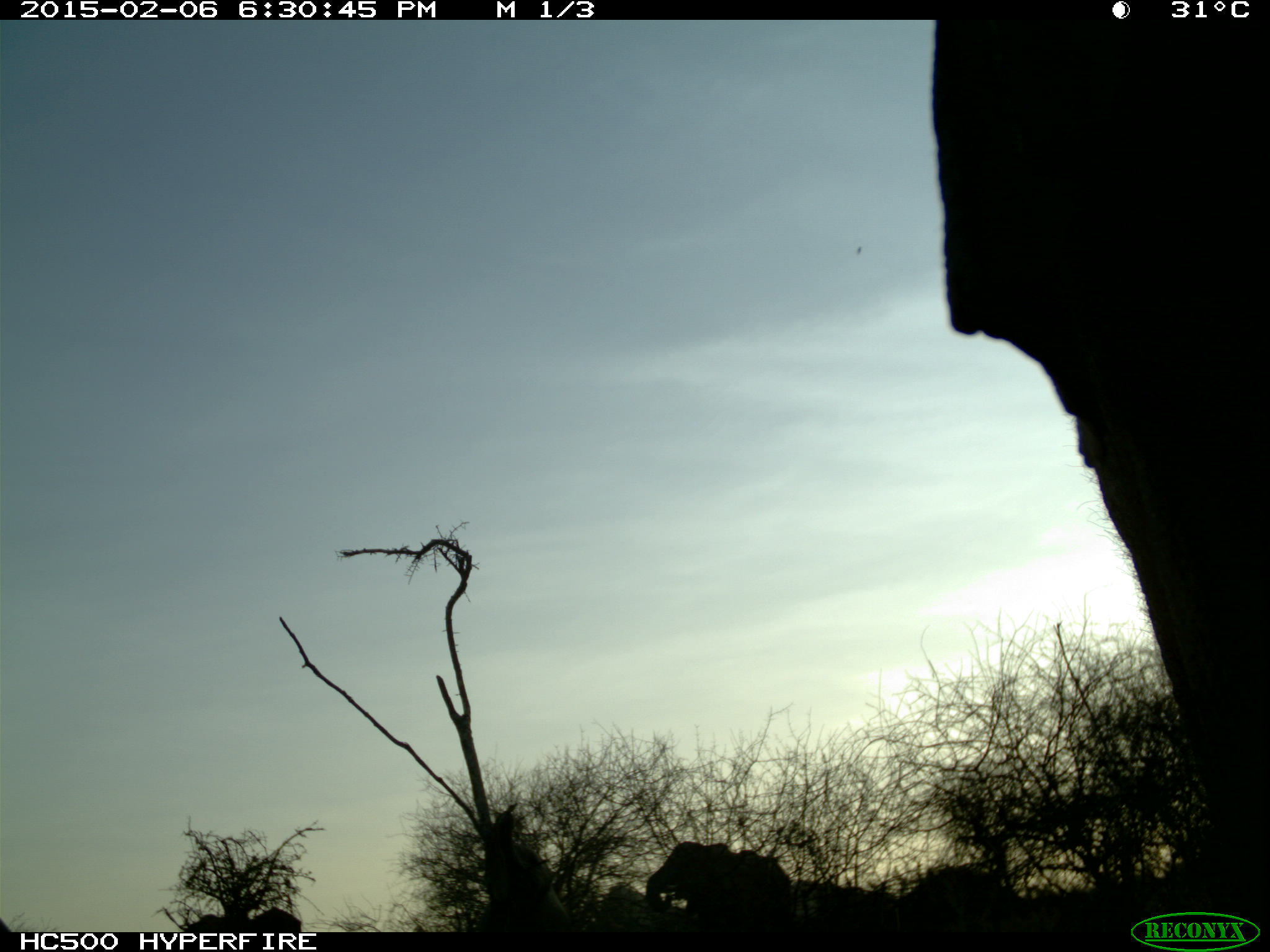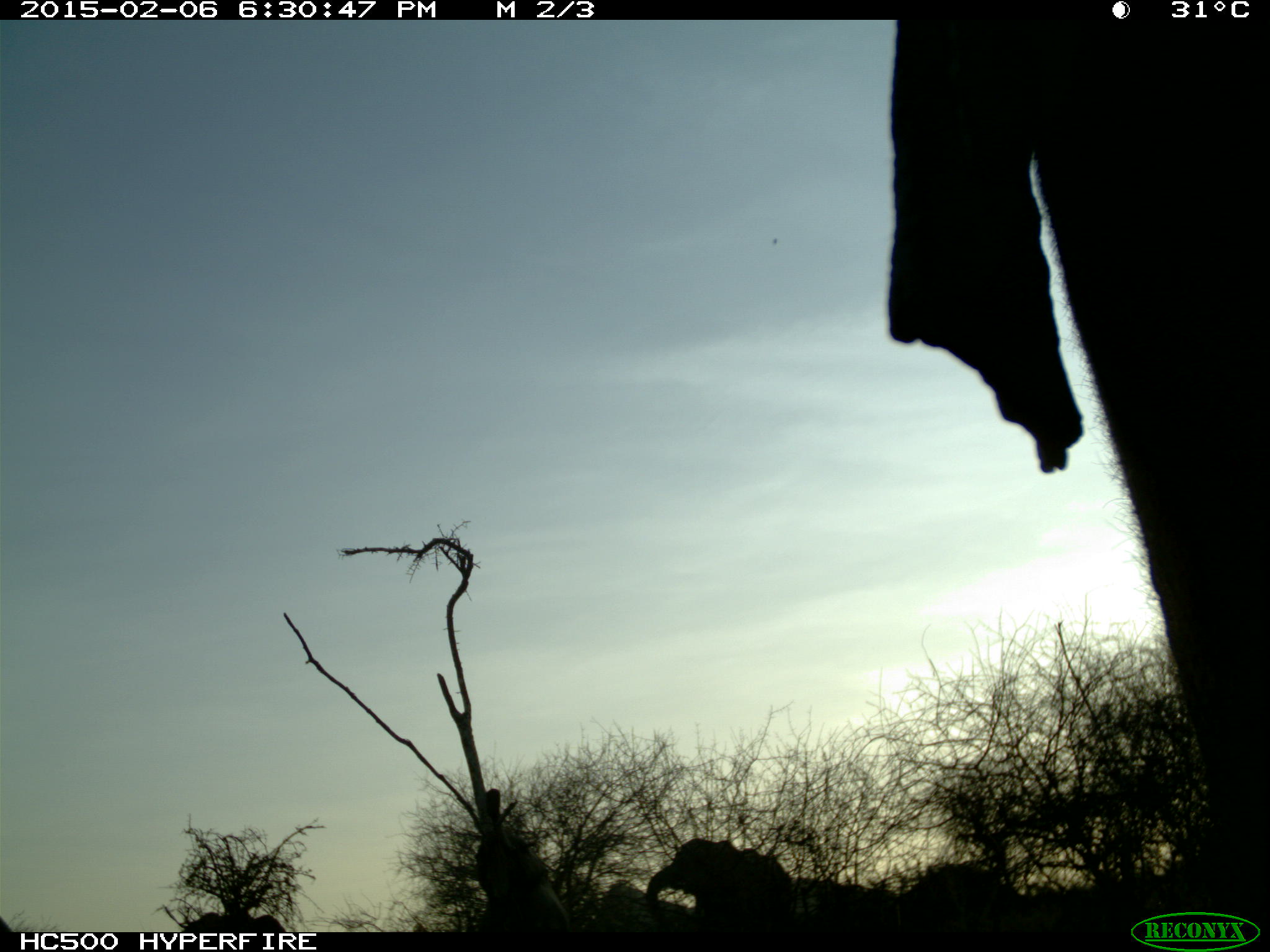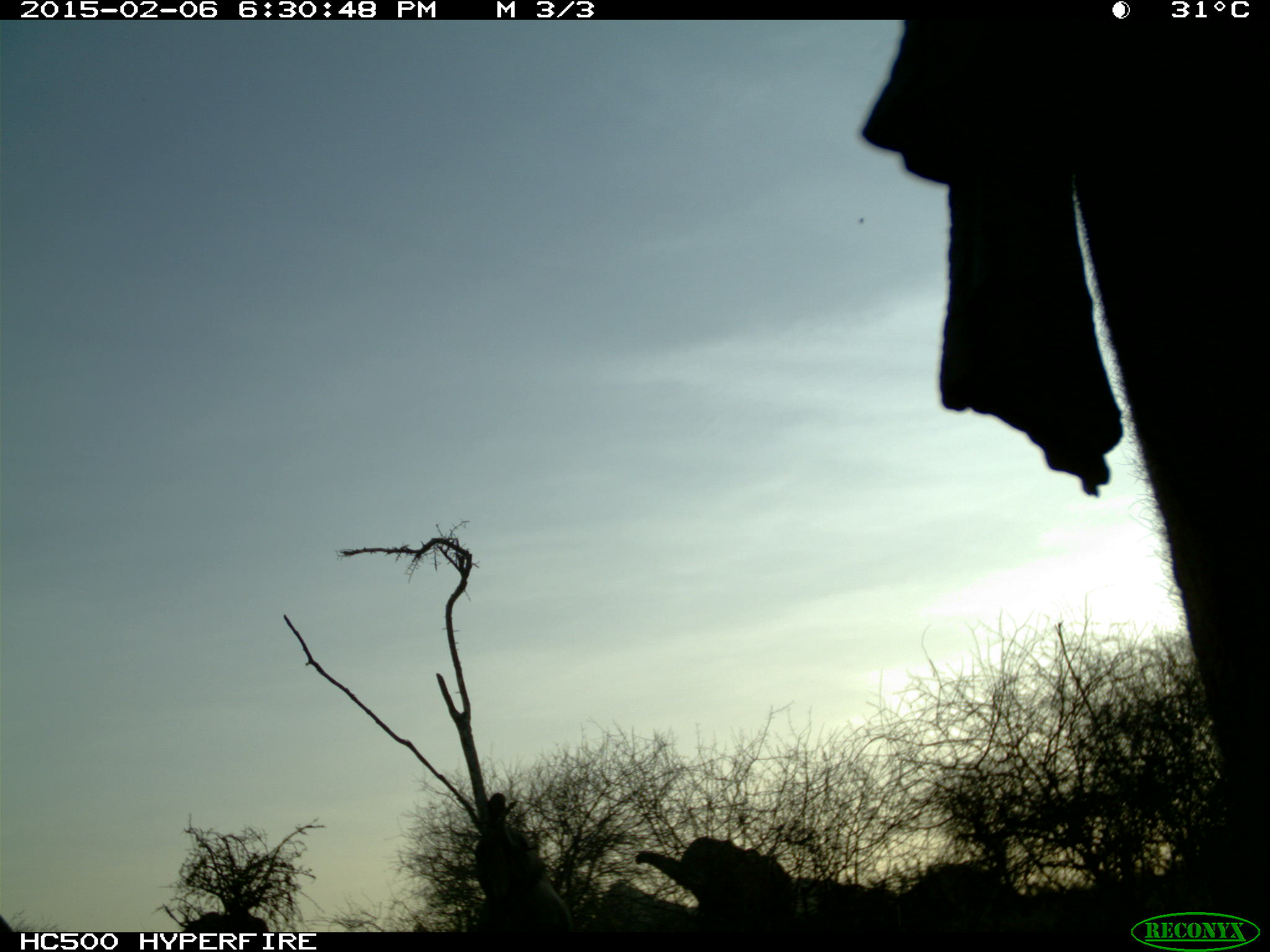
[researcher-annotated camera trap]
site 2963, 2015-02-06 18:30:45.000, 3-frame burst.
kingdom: Animalia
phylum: Chordata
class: Mammalia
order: Proboscidea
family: Elephantidae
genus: Loxodonta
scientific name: Loxodonta africana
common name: african bush elephant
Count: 5.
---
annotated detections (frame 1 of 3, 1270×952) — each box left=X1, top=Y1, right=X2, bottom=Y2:
loxodonta africana: left=931, top=22, right=1266, bottom=879; left=646, top=841, right=791, bottom=932; left=481, top=802, right=572, bottom=928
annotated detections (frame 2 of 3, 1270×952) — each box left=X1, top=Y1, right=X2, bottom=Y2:
loxodonta africana: left=886, top=13, right=1261, bottom=853; left=644, top=837, right=791, bottom=937; left=472, top=833, right=566, bottom=922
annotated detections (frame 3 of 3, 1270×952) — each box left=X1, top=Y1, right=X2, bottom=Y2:
loxodonta africana: left=857, top=20, right=1269, bottom=869; left=468, top=791, right=577, bottom=932; left=634, top=836, right=788, bottom=921